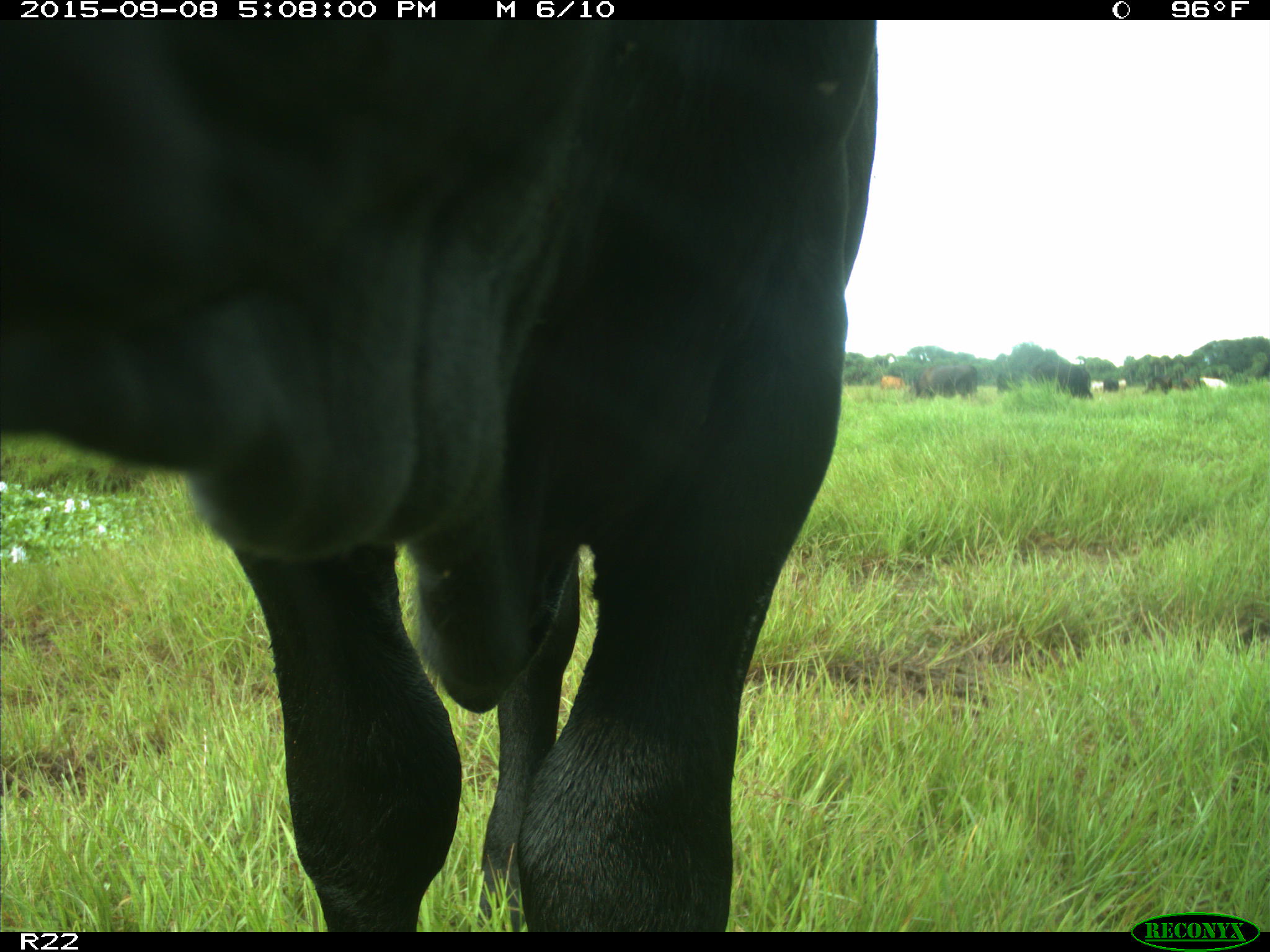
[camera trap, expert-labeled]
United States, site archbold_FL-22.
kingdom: Animalia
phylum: Chordata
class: Mammalia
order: Artiodactyla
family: Bovidae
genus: Bos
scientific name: Bos taurus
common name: domestic cow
Bos taurus (domestic cow).